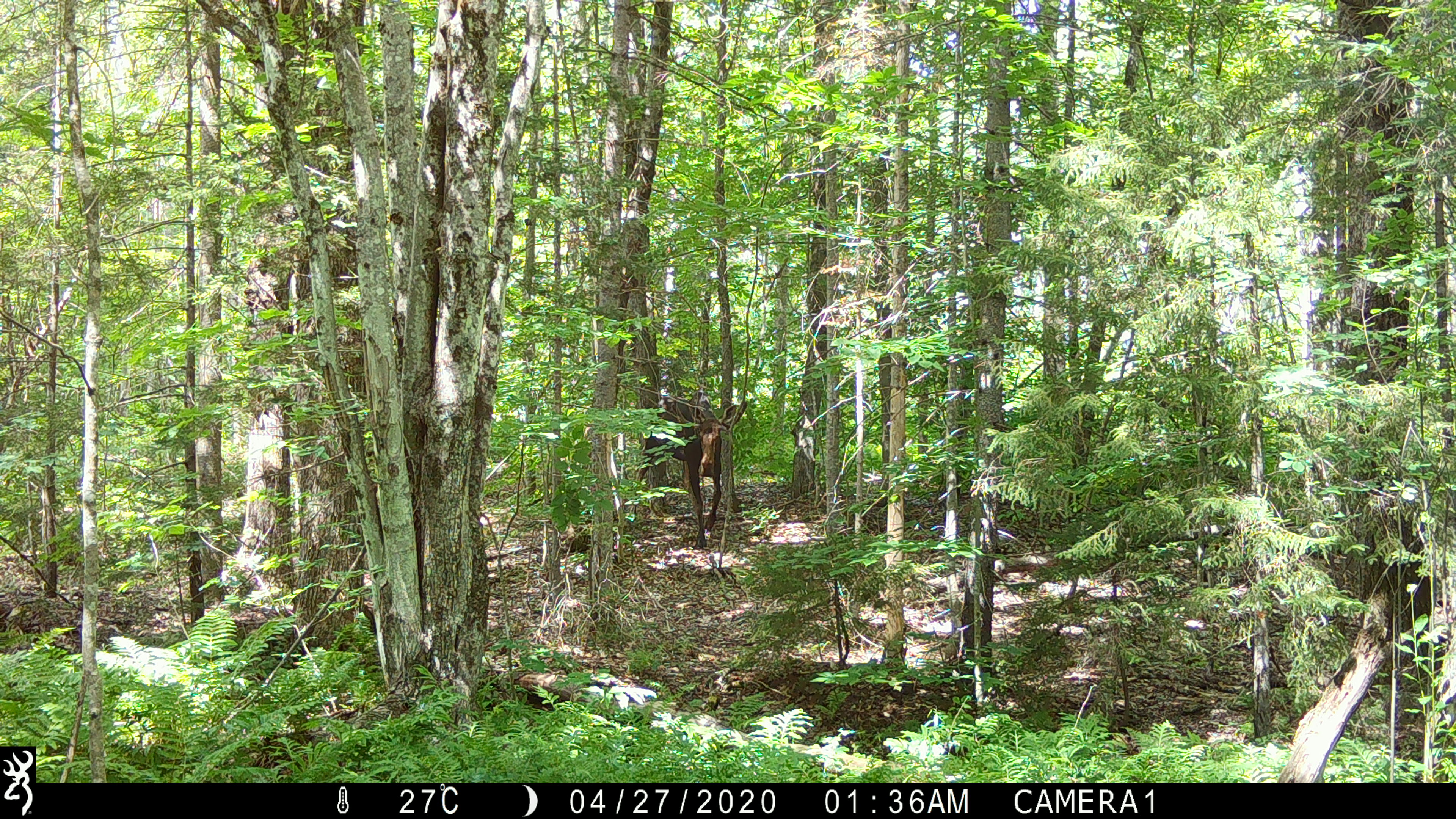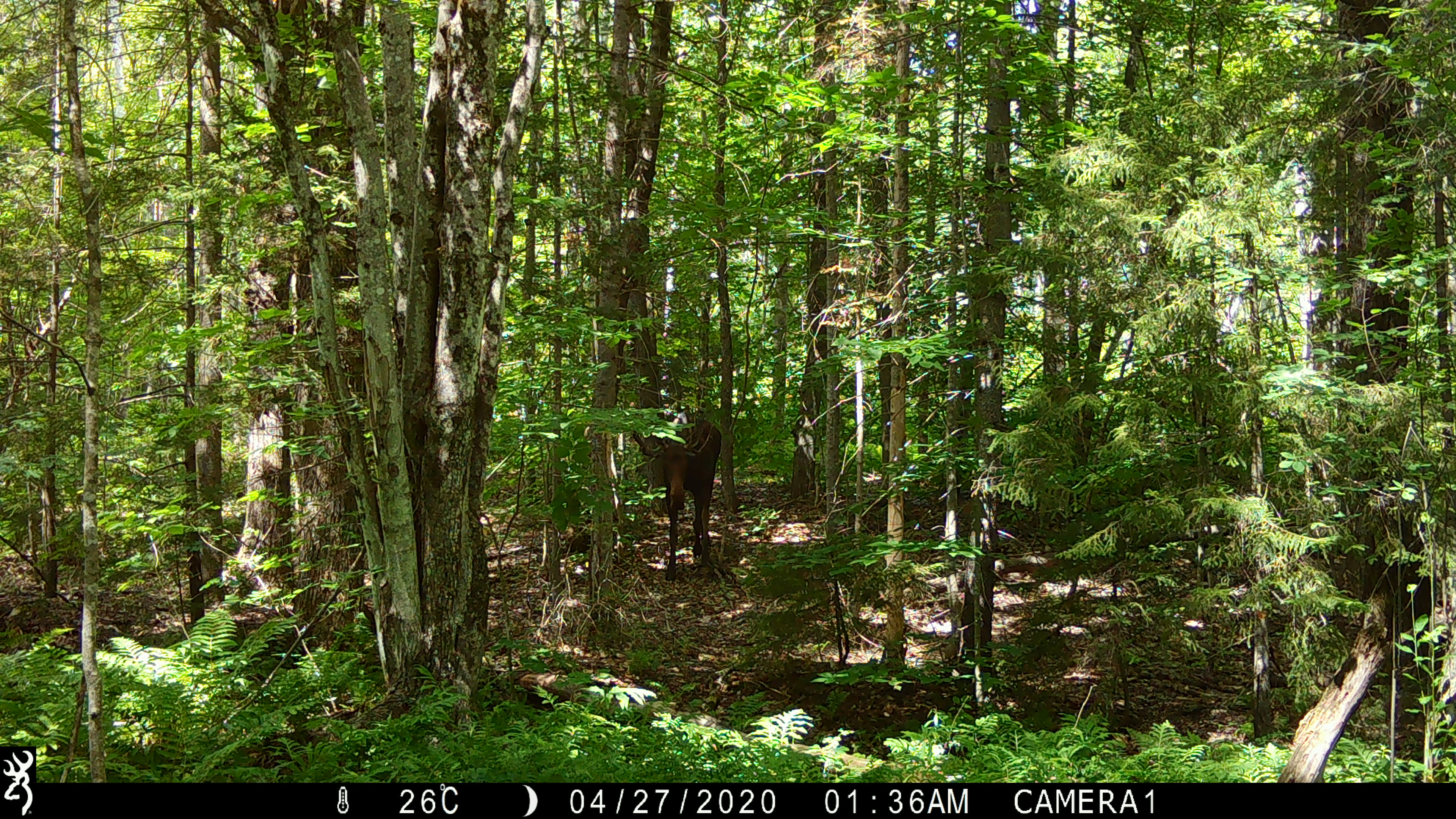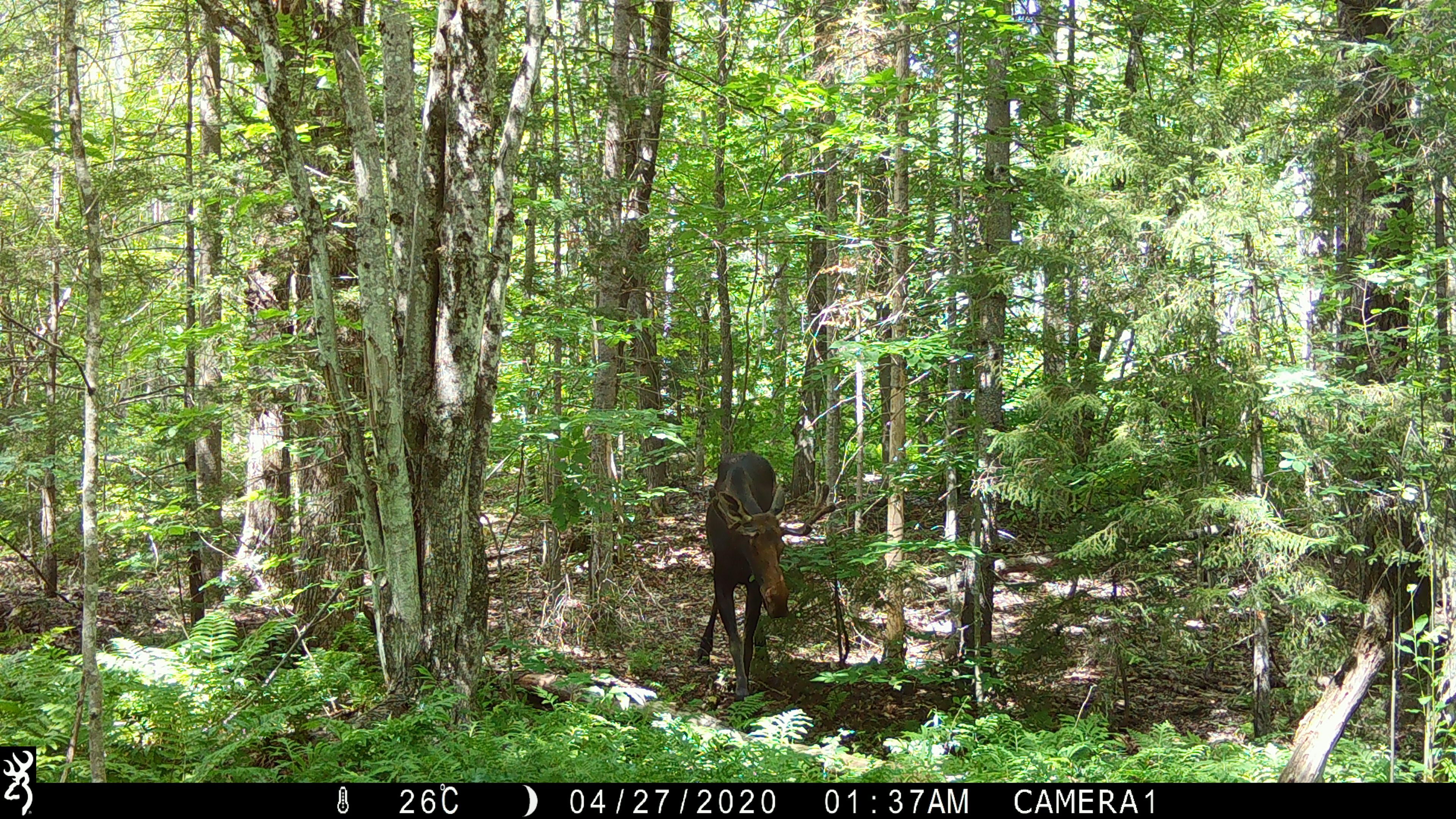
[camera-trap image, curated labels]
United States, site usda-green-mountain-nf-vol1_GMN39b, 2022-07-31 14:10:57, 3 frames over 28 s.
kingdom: Animalia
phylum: Chordata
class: Mammalia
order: Artiodactyla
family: Cervidae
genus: Alces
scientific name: Alces alces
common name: moose